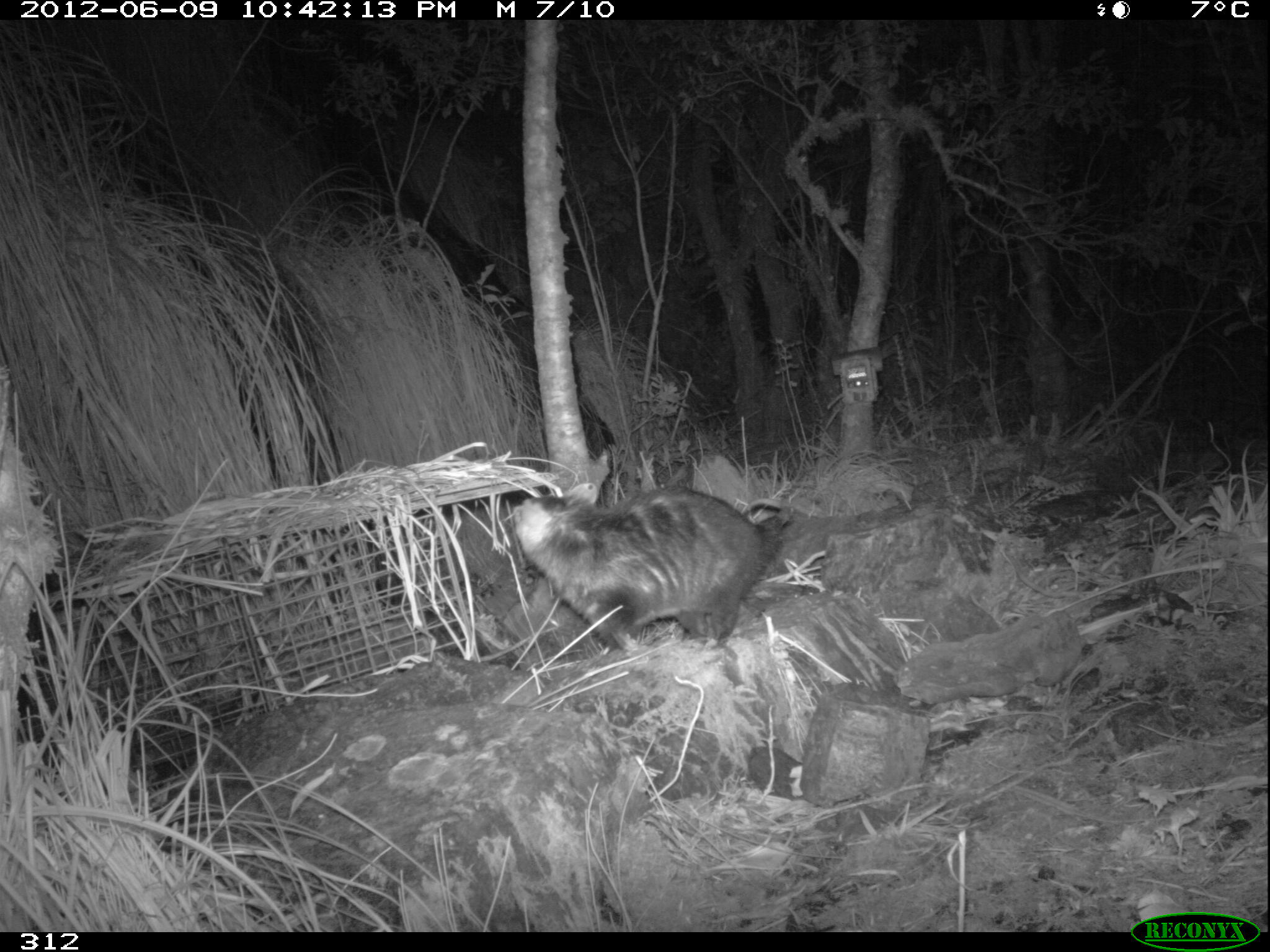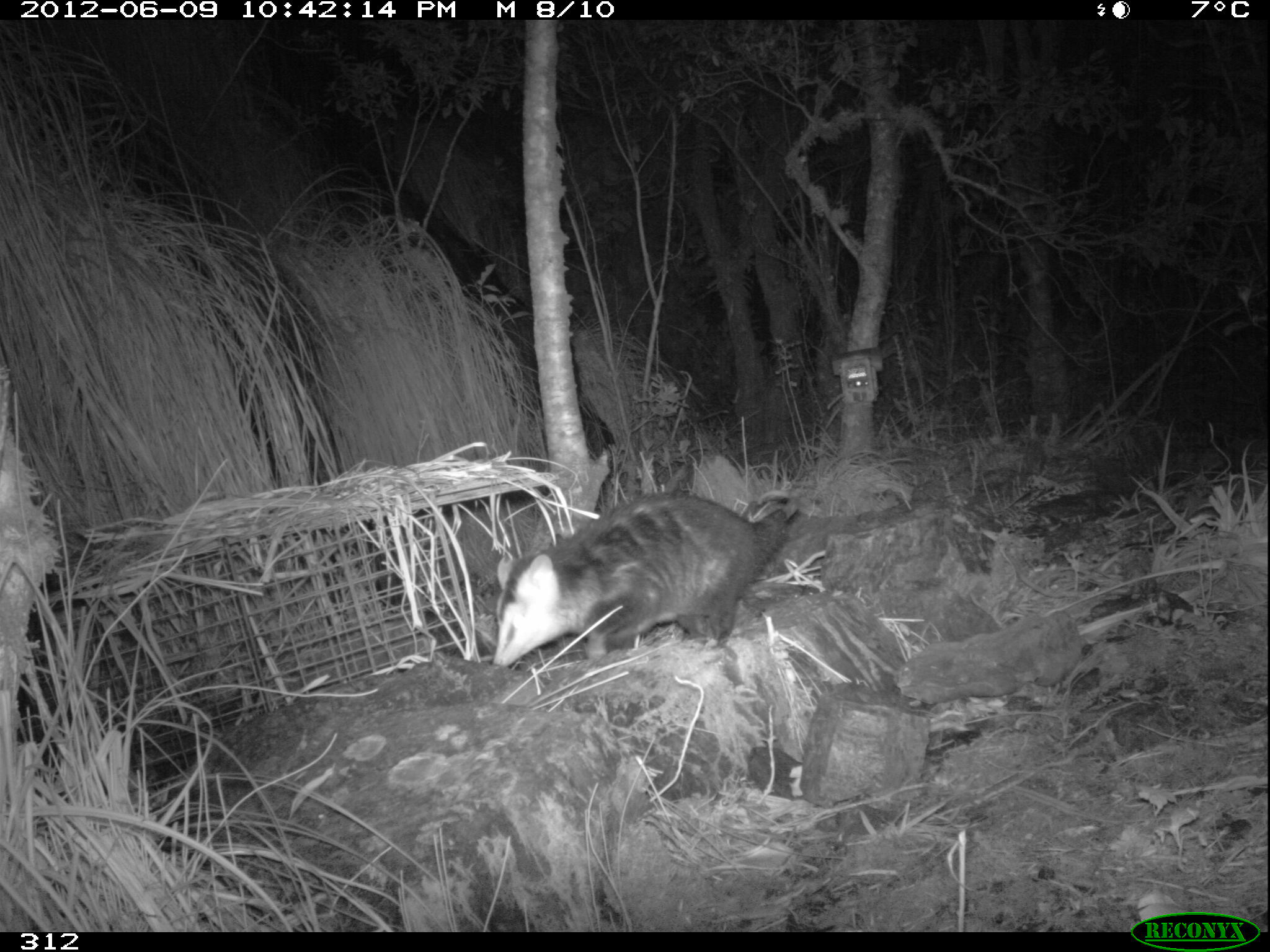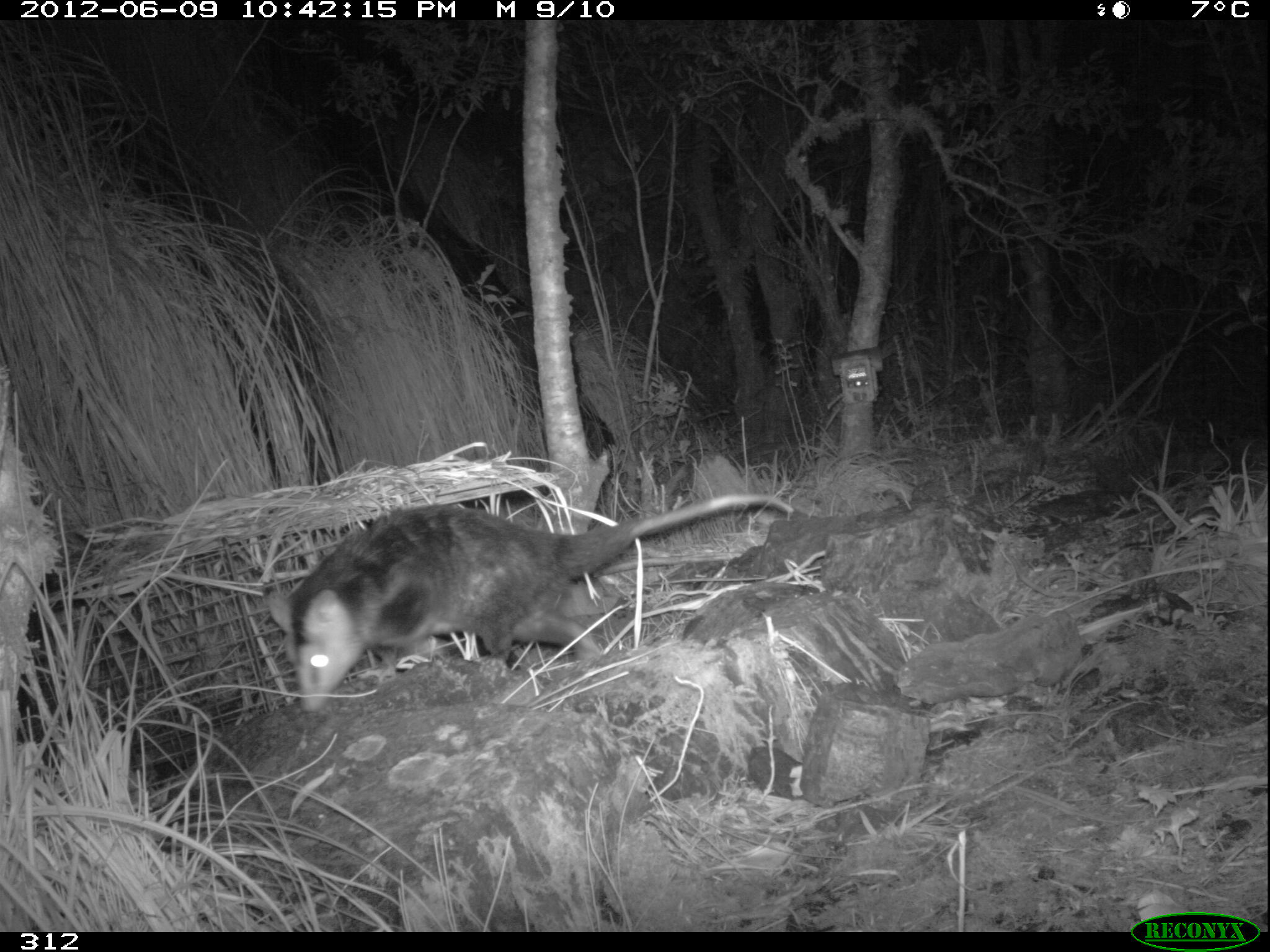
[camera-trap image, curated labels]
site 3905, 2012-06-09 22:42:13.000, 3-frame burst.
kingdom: Animalia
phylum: Chordata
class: Mammalia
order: Didelphimorphia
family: Didelphidae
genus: Didelphis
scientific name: Didelphis pernigra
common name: andean white-eared opossum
Didelphis pernigra (andean white-eared opossum).